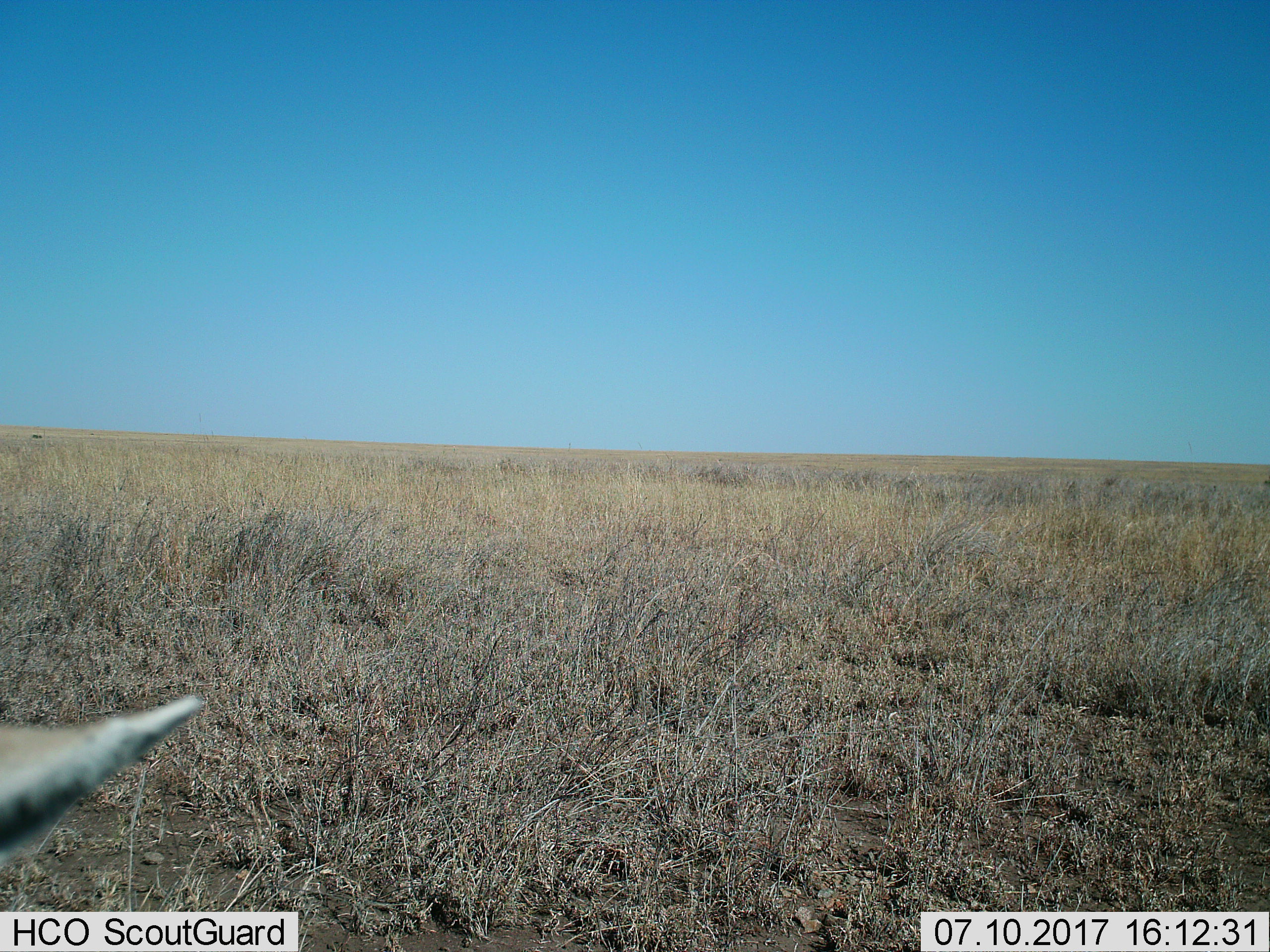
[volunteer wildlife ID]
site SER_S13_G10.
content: unidentified animal